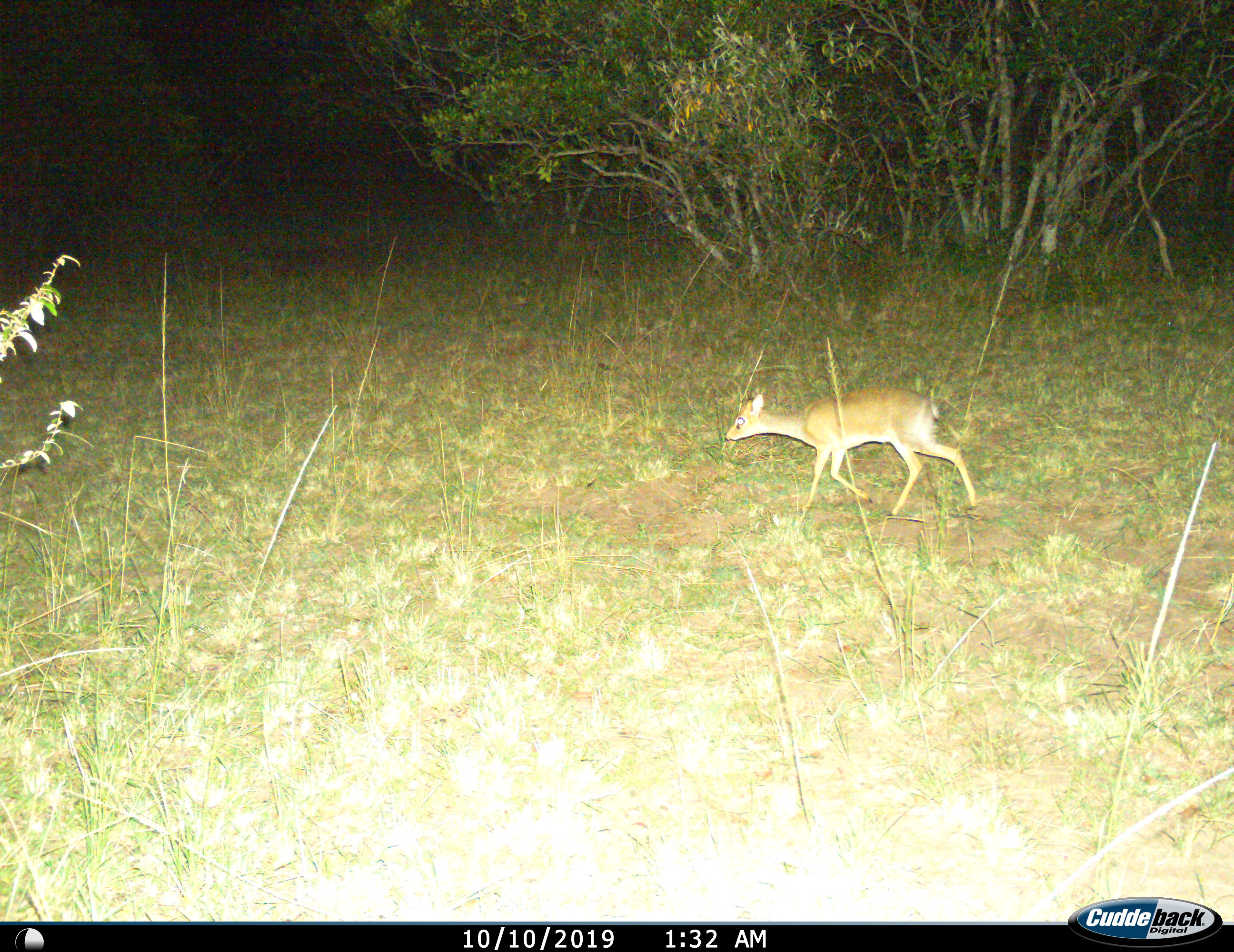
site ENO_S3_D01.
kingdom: Animalia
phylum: Chordata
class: Mammalia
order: Artiodactyla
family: Bovidae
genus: Madoqua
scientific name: Madoqua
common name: dik-dik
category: dikdik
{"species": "dikdik (dik-dik) (Madoqua)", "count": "1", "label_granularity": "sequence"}